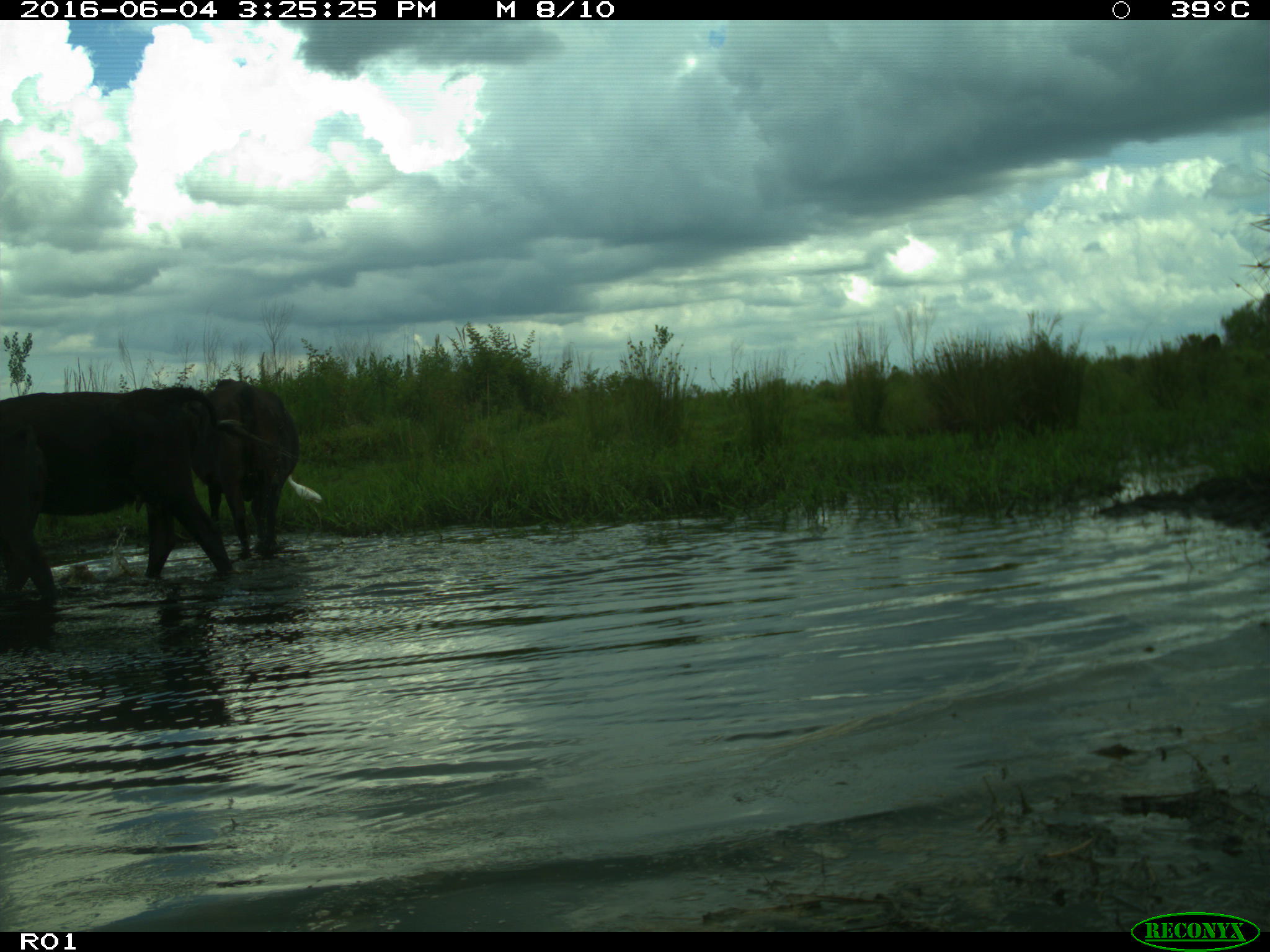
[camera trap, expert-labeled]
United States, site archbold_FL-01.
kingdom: Animalia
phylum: Chordata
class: Mammalia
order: Artiodactyla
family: Bovidae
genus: Bos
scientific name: Bos taurus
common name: domestic cow